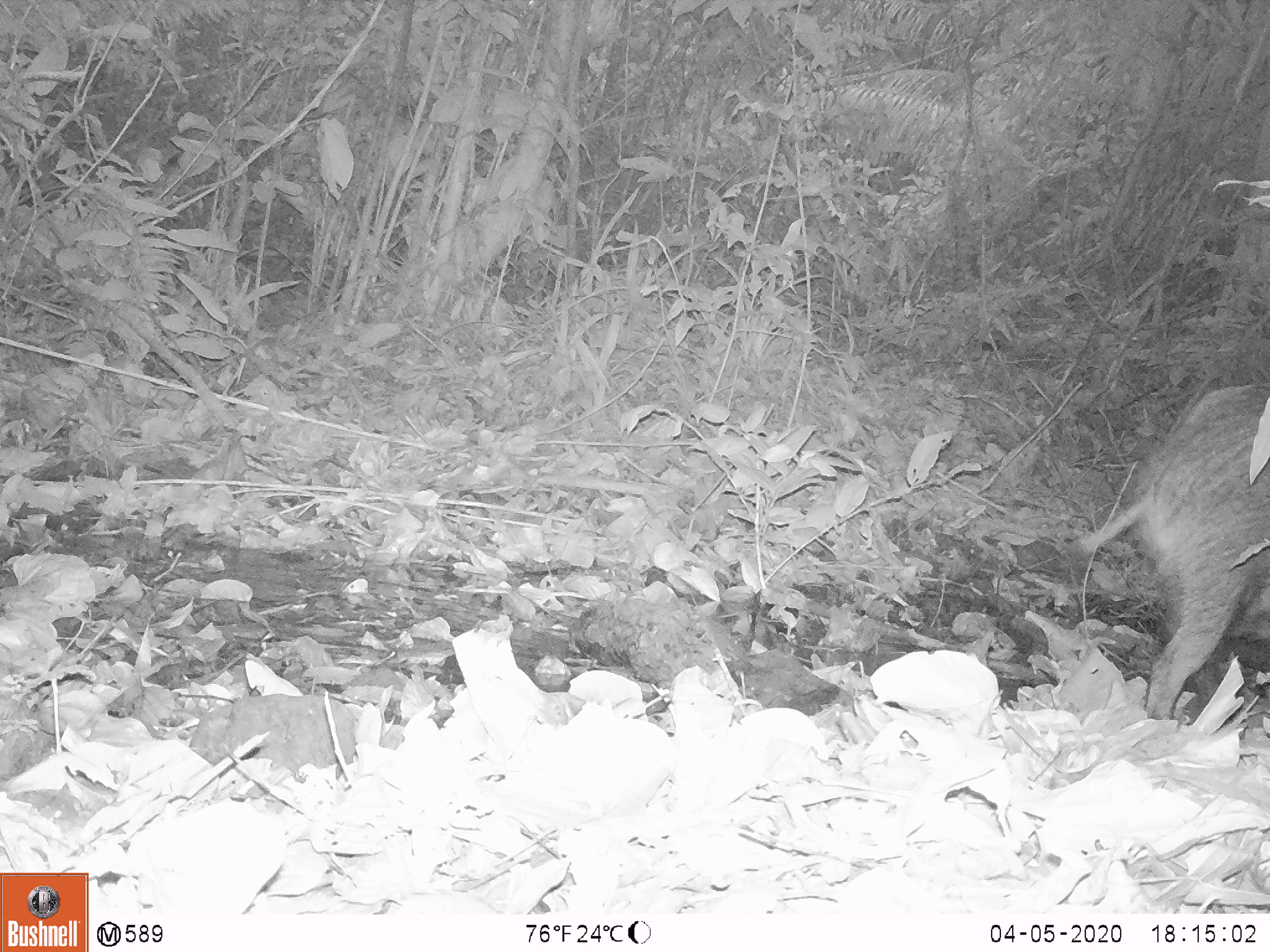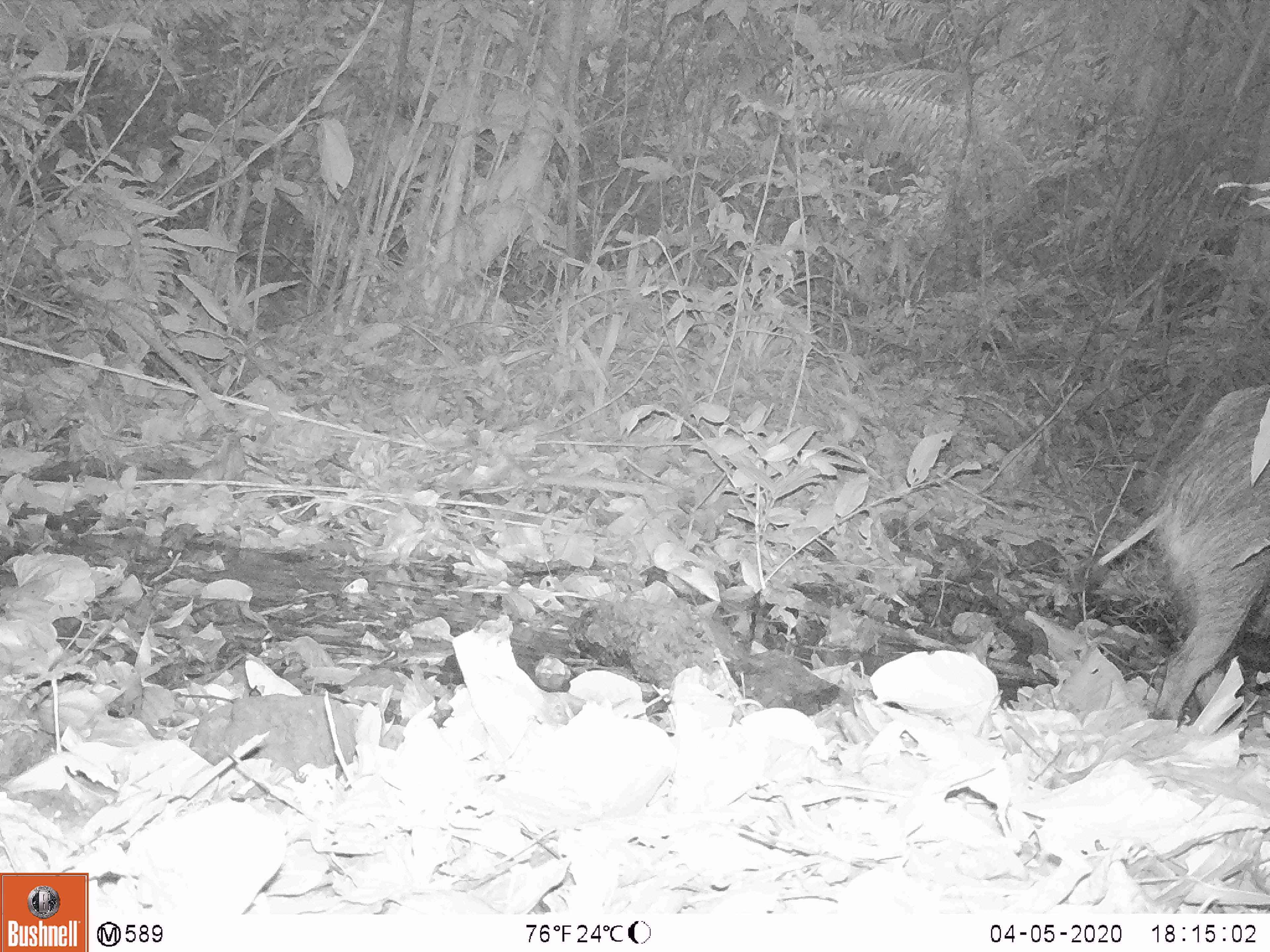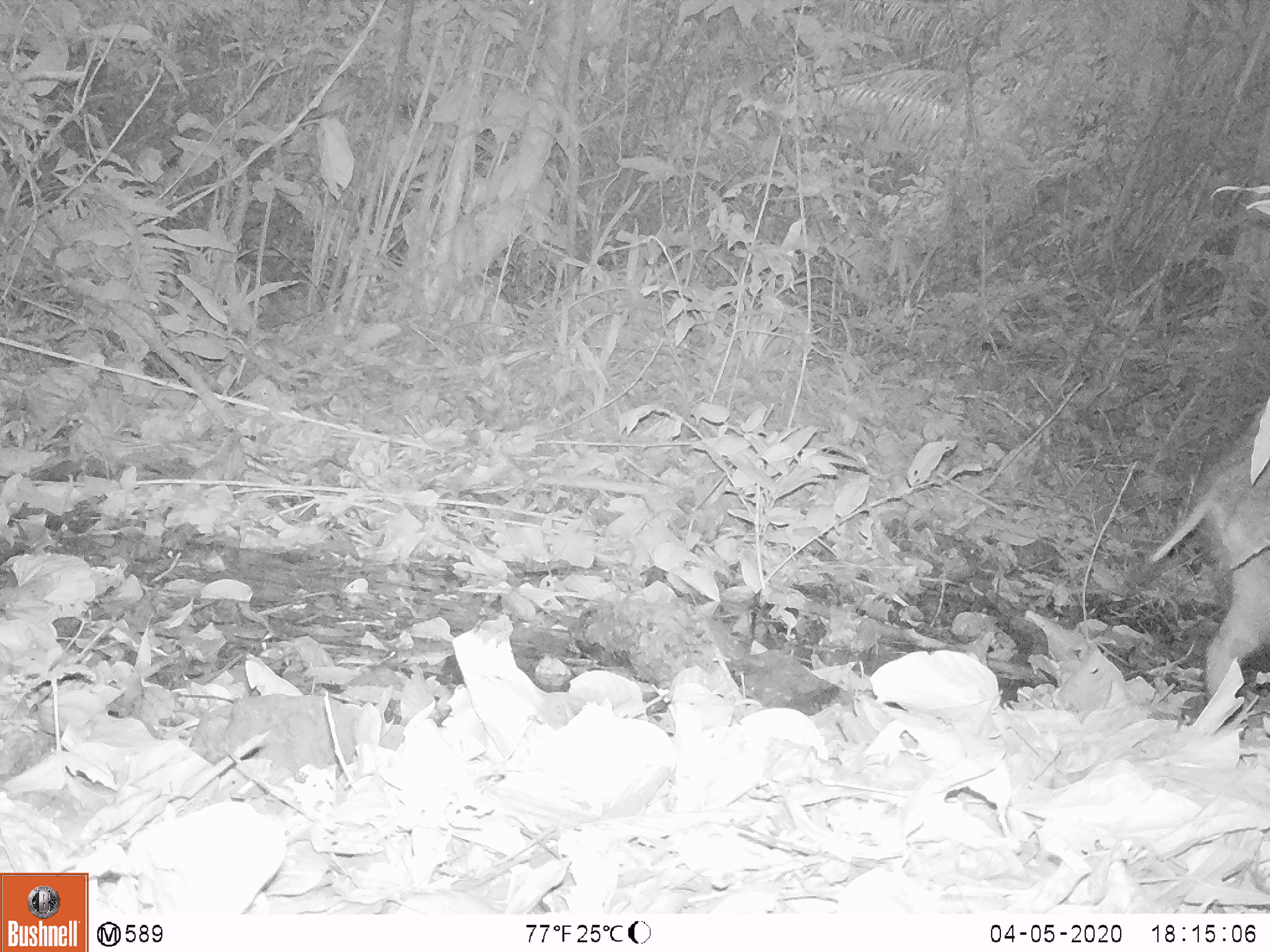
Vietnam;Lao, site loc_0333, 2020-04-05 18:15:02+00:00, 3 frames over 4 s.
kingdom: Animalia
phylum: Chordata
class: Mammalia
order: Artiodactyla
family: Suidae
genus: Sus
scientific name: Sus scrofa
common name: eurasian wild pig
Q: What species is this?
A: Eurasian wild pig (Sus scrofa).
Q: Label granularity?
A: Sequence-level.